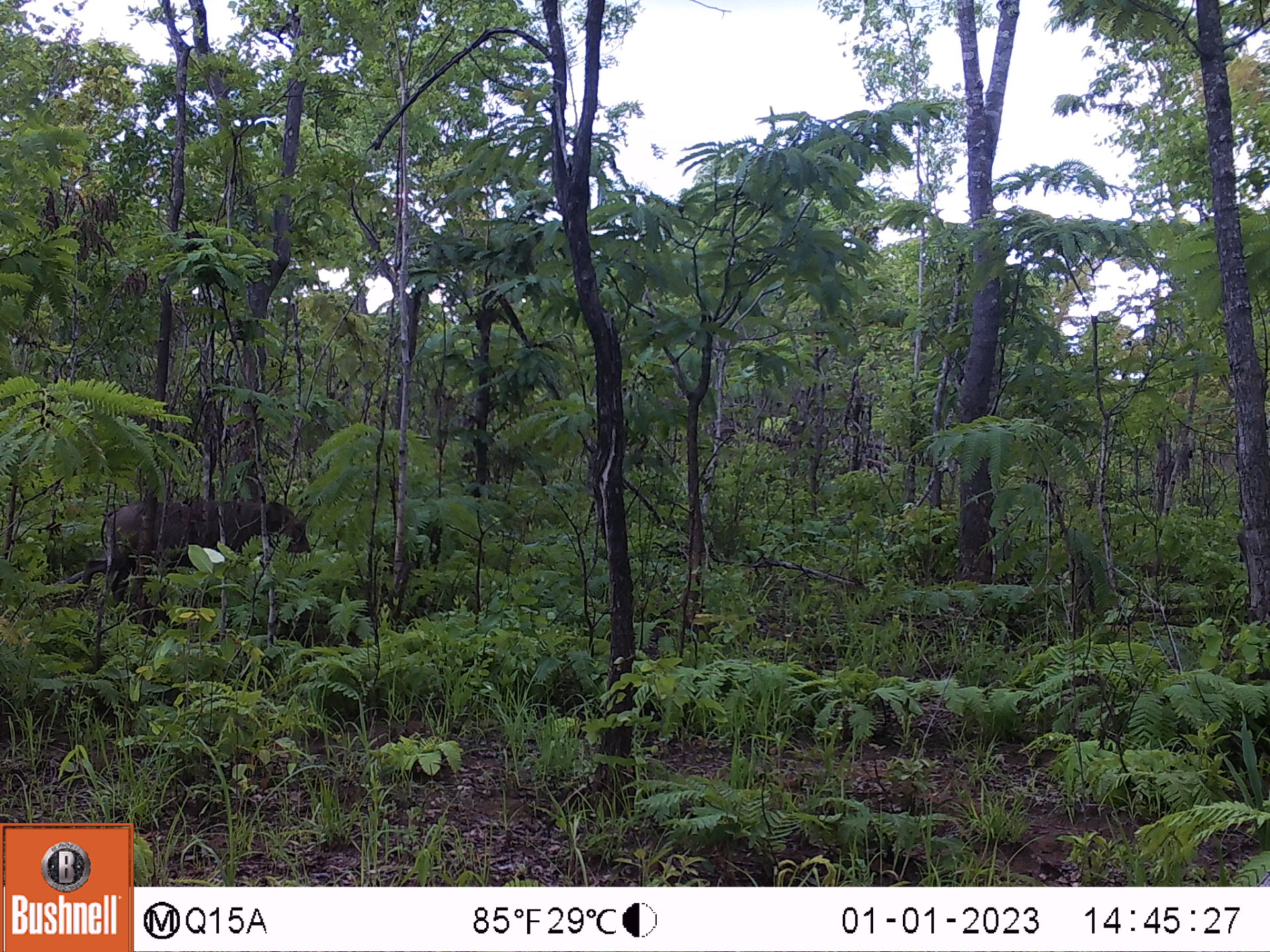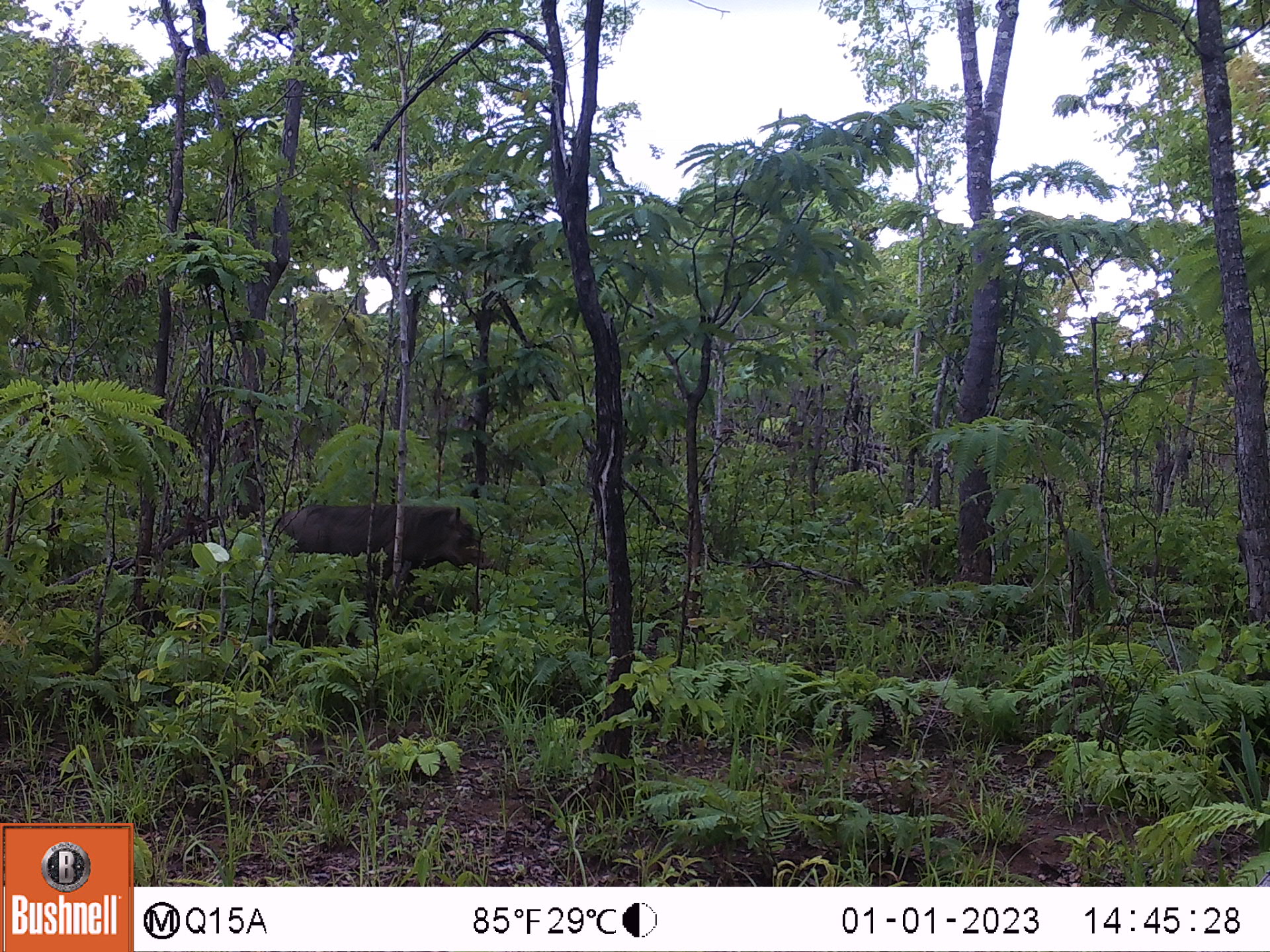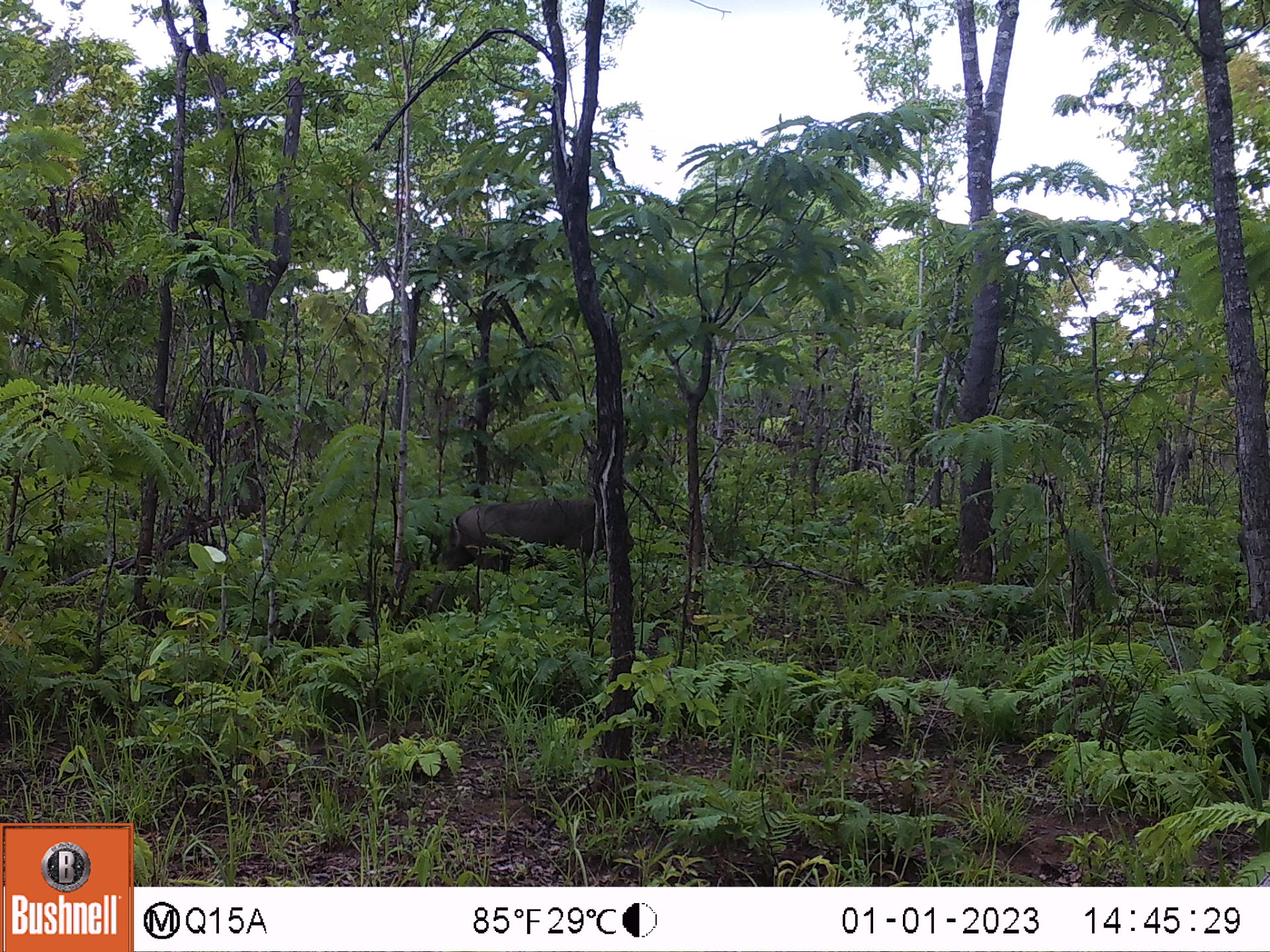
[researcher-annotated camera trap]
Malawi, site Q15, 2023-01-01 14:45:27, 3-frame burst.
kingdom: Animalia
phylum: Chordata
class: Mammalia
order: Artiodactyla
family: Suidae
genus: Phacochoerus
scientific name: Phacochoerus africanus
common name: common warthog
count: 1